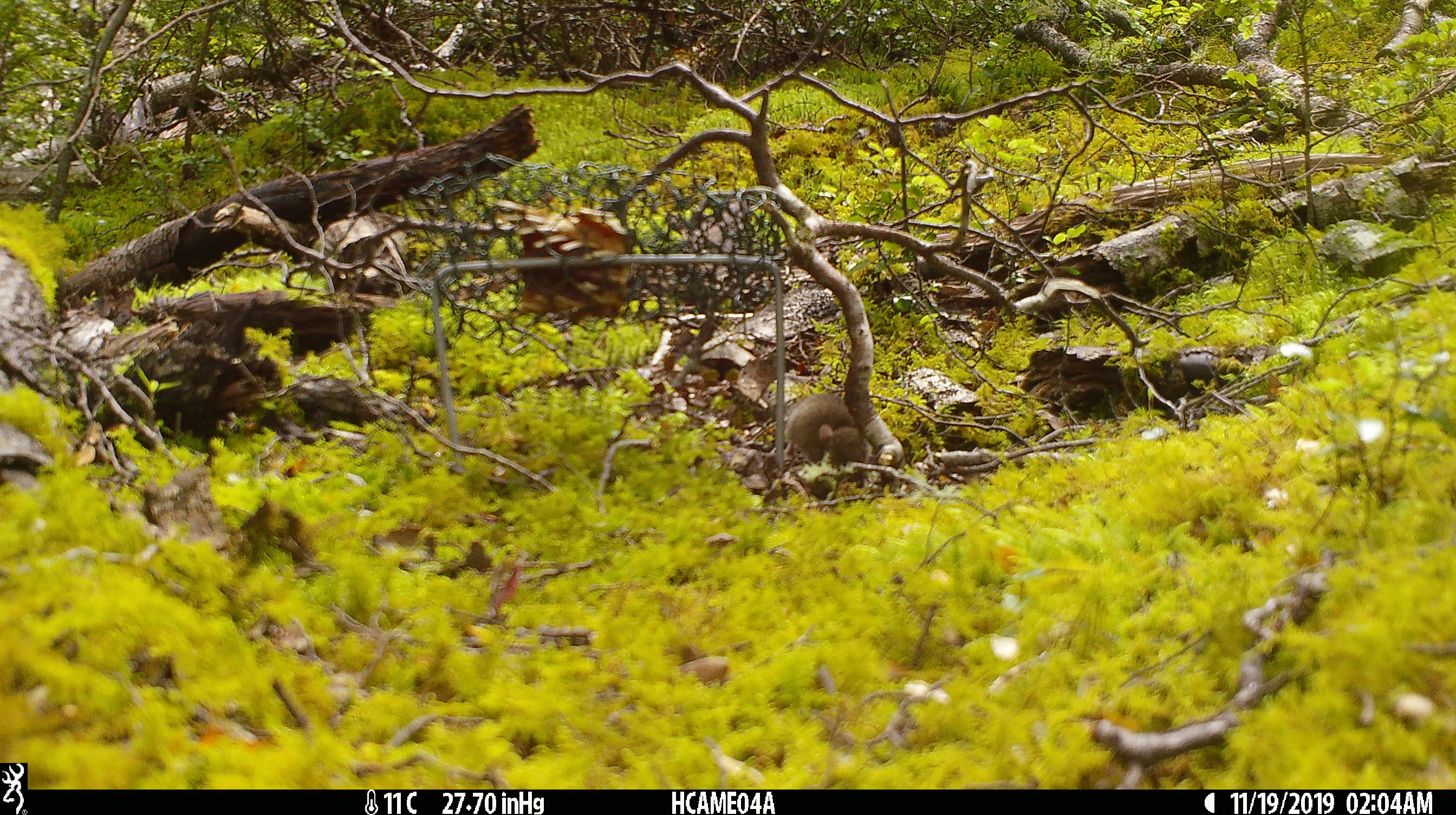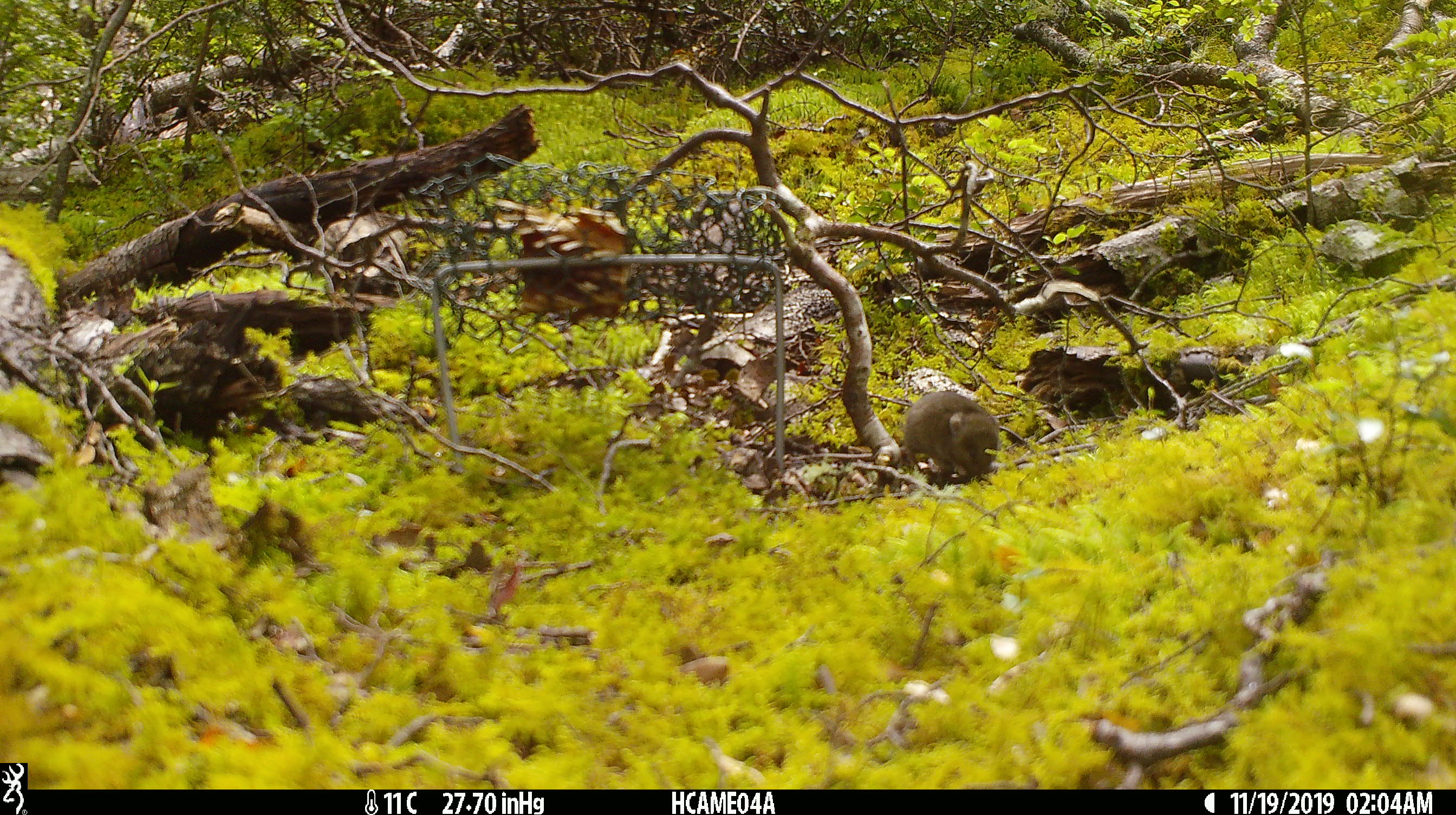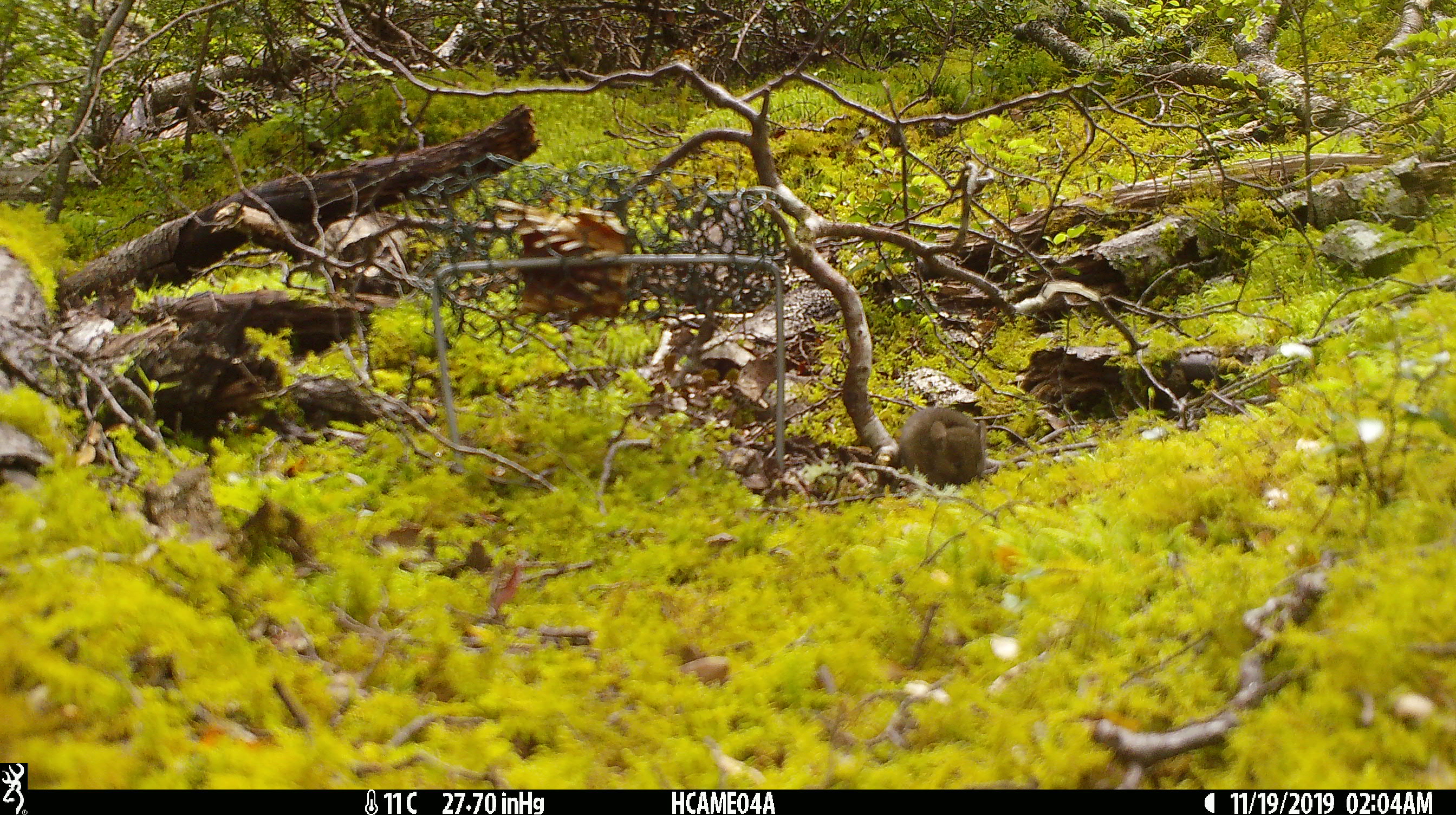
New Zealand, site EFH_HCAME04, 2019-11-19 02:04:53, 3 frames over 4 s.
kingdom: Animalia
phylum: Chordata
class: Mammalia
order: Rodentia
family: Muridae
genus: Mus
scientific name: Mus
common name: mouse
Mouse (Mus).